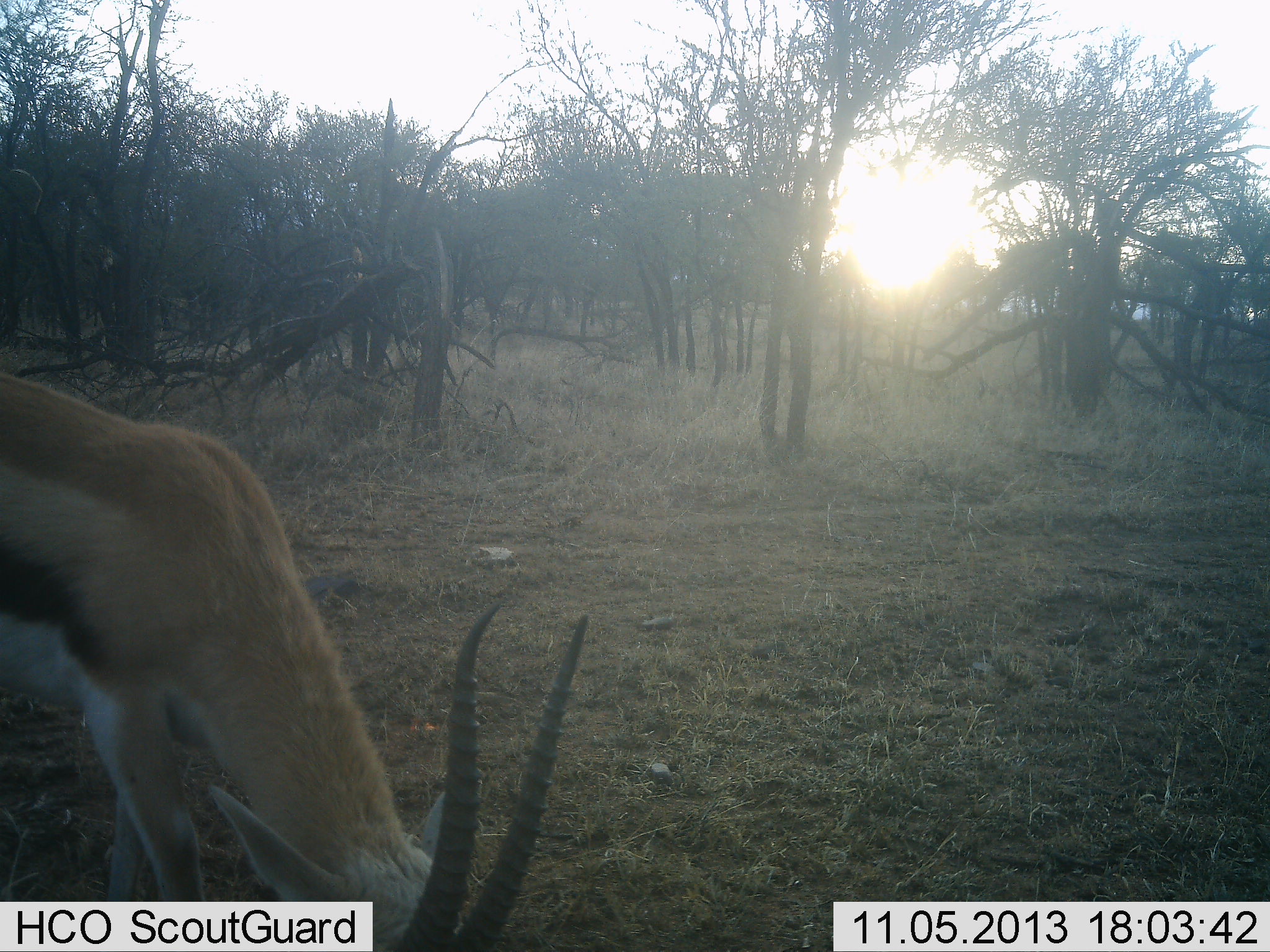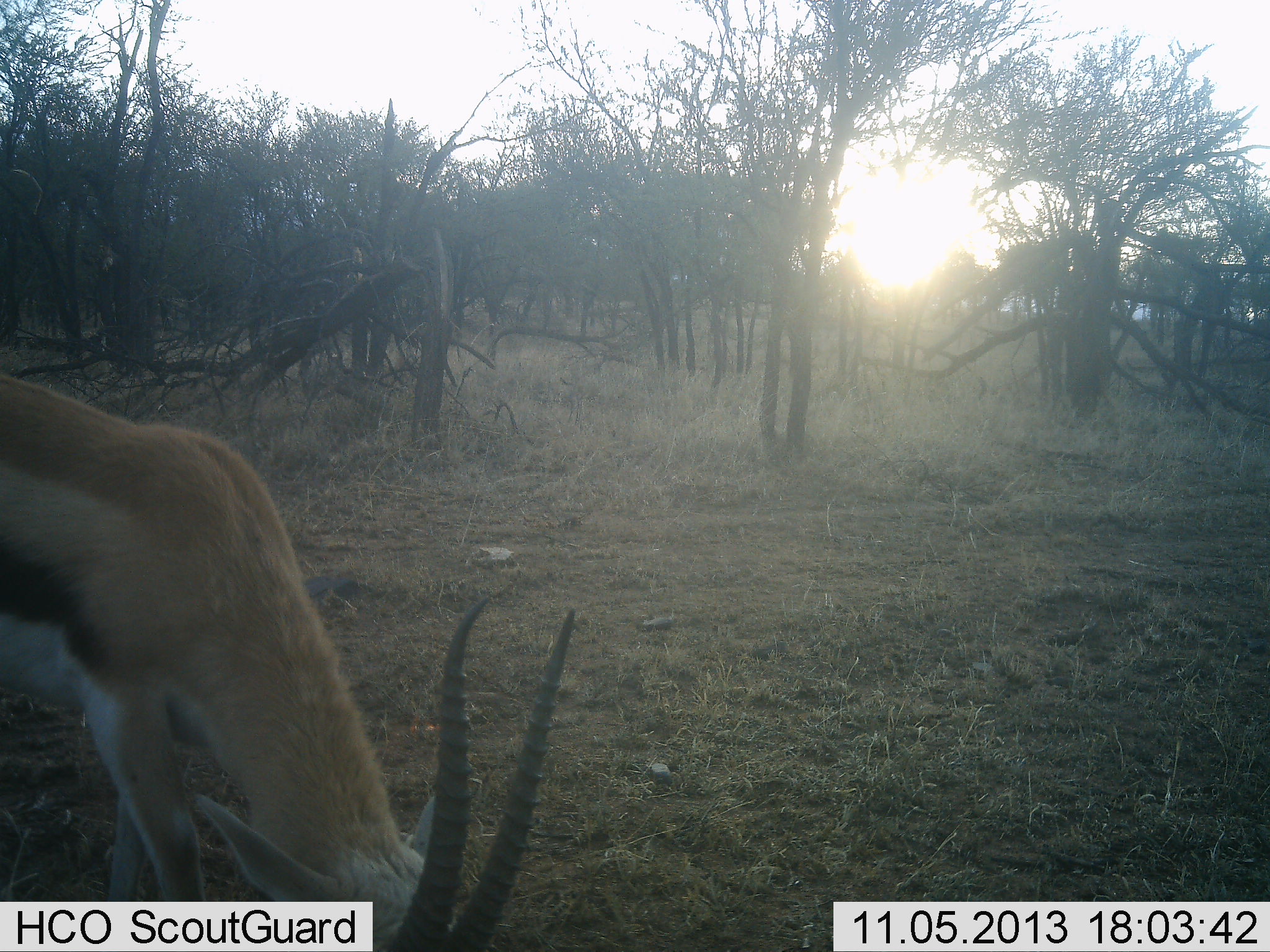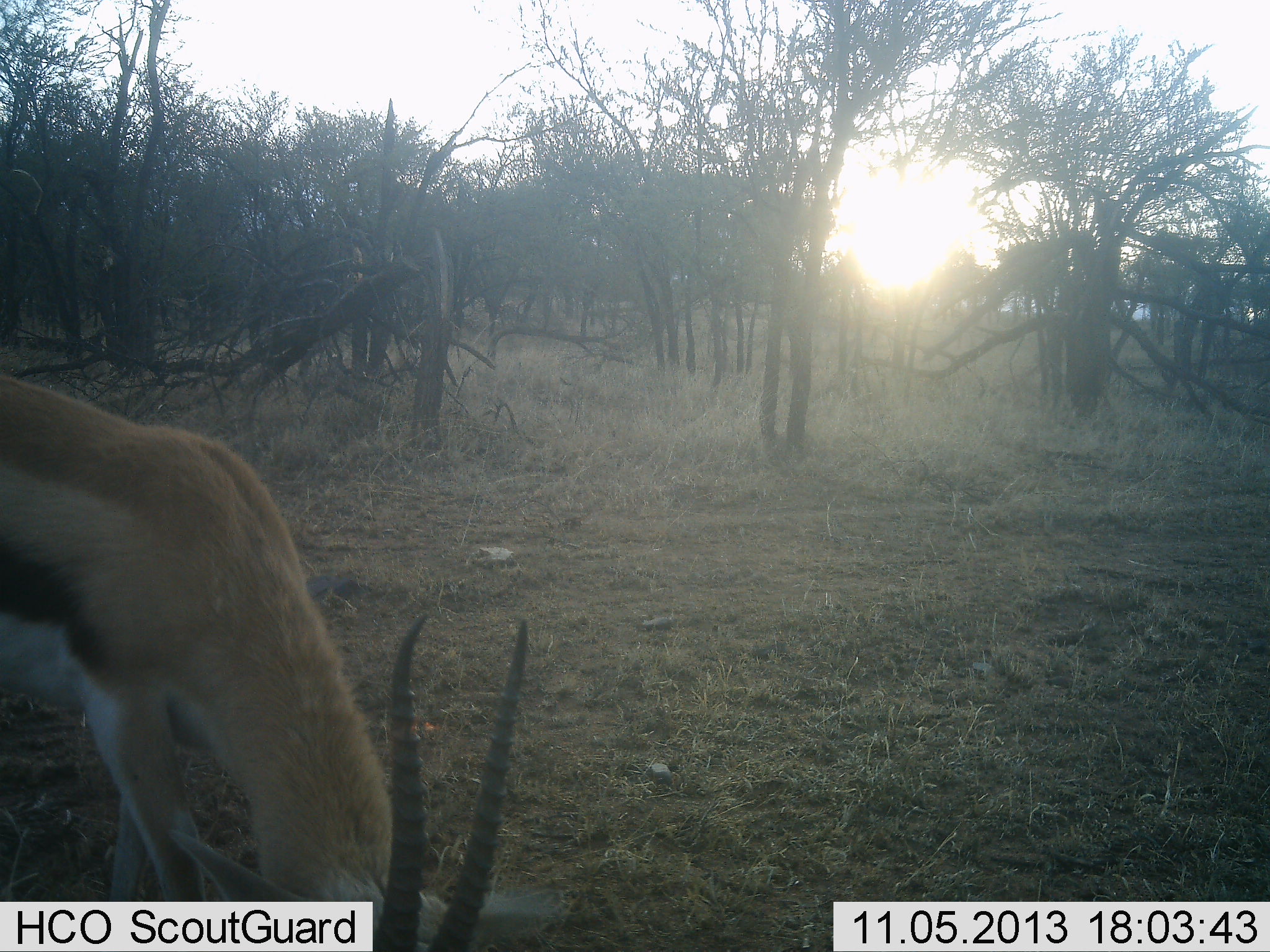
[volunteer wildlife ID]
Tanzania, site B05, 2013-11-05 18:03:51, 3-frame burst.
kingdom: Animalia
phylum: Chordata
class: Mammalia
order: Artiodactyla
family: Bovidae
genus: Eudorcas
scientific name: Eudorcas thomsonii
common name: thomson's gazelle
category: gazellethomsons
Gazellethomsons (thomson's gazelle) (Eudorcas thomsonii), count 1. Behavior (volunteer vote fractions): standing 10%, resting 0%, moving 0%, interacting 0%. Young present (vote fraction): 0%. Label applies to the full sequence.